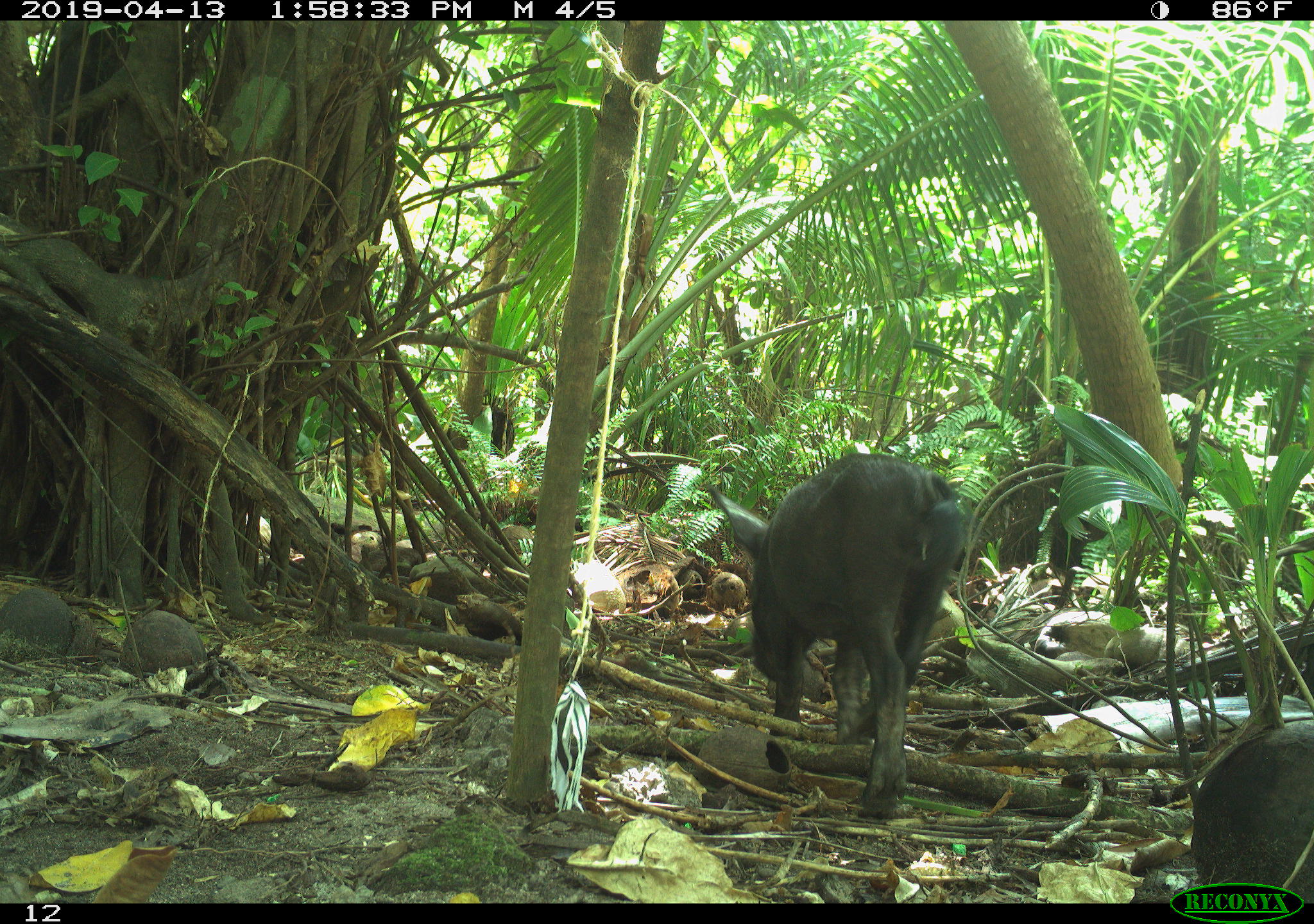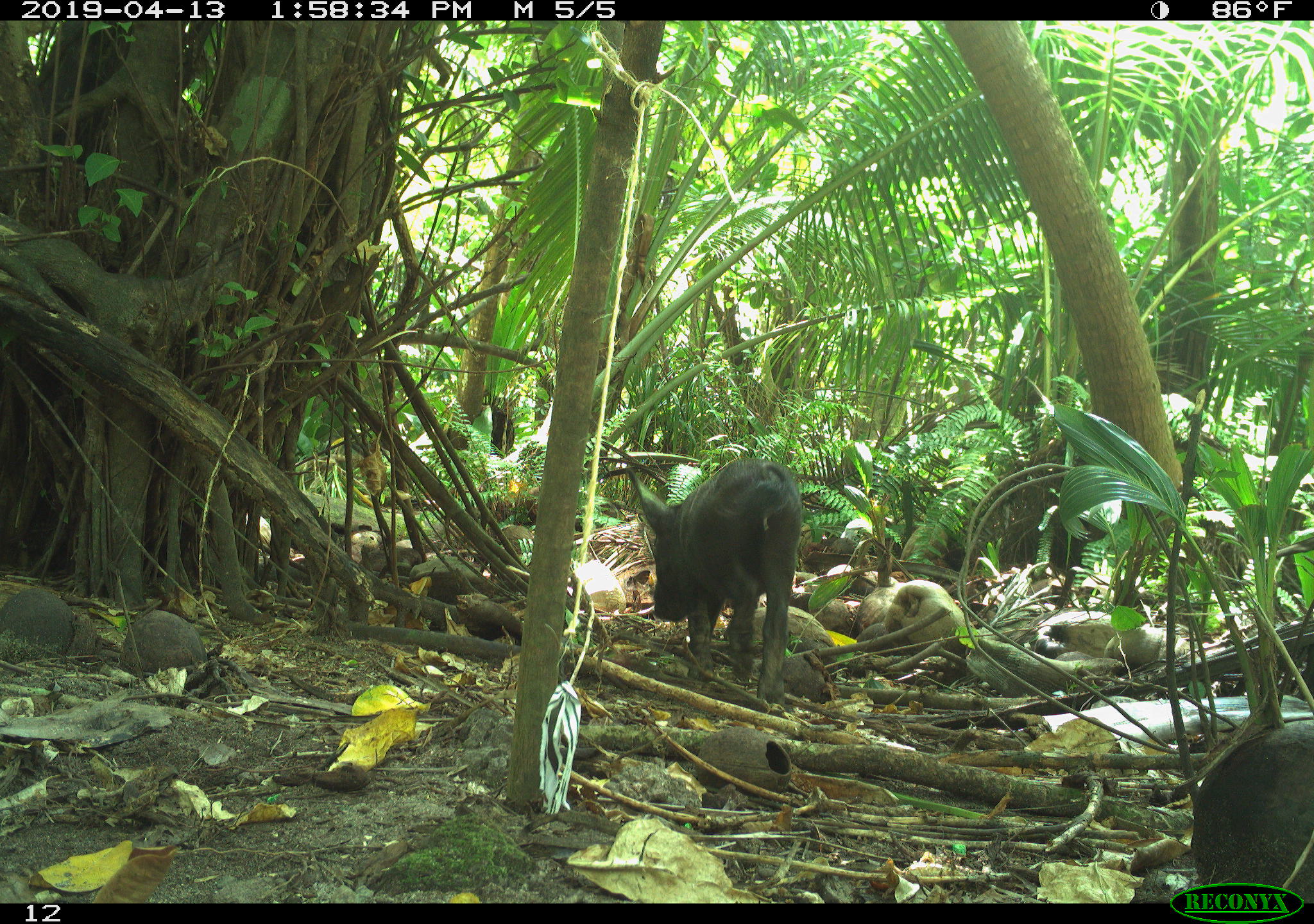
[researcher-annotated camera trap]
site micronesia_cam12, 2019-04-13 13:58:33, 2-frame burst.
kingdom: Animalia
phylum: Chordata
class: Mammalia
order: Artiodactyla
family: Suidae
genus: Sus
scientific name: Sus scrofa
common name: pig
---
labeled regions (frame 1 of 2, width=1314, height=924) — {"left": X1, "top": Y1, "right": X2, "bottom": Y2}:
pig: {"left": 701, "top": 456, "right": 968, "bottom": 810}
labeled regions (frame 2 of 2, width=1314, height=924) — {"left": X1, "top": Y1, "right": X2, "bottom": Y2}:
pig: {"left": 618, "top": 450, "right": 799, "bottom": 702}